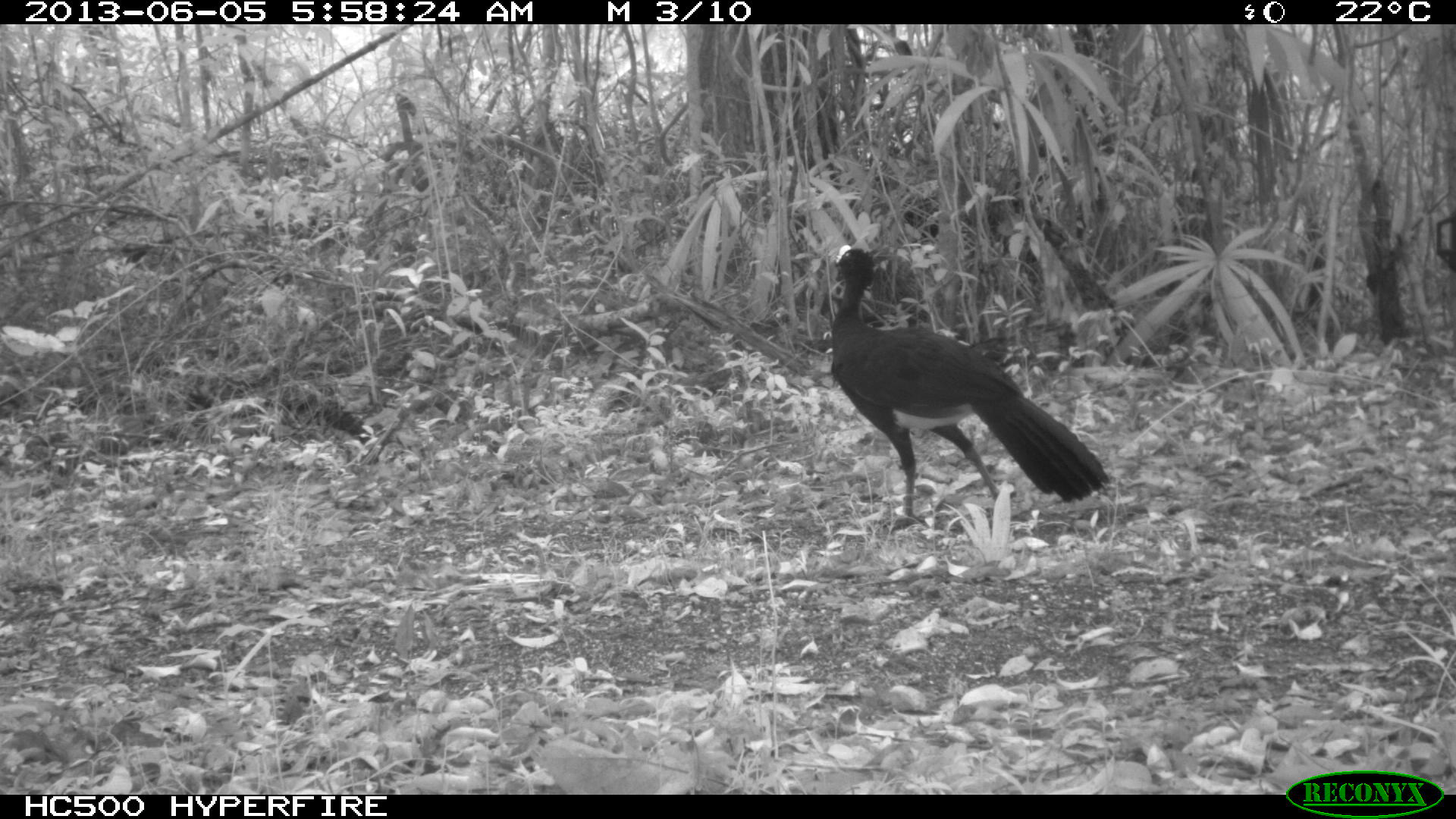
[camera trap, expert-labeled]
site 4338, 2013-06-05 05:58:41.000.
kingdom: Animalia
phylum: Chordata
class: Aves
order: Galliformes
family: Cracidae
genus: Crax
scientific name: Crax rubra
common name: great curassow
Crax rubra (great curassow), count 1, sex male.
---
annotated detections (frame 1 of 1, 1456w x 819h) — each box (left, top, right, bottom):
crax rubra: (822, 237, 1108, 531)